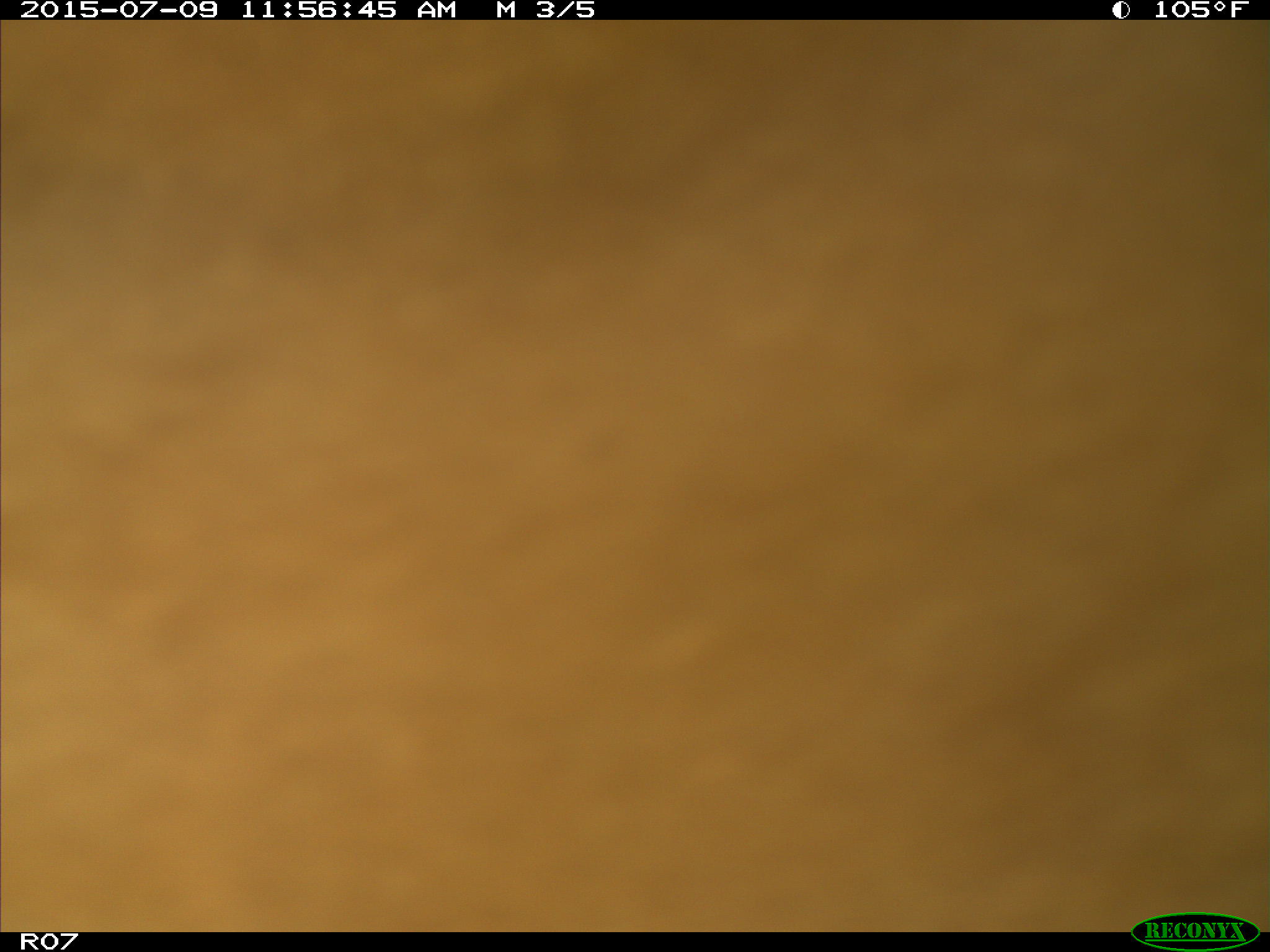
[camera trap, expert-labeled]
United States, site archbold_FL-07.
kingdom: Animalia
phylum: Chordata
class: Mammalia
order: Artiodactyla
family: Bovidae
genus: Bos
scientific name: Bos taurus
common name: domestic cow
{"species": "Bos taurus (domestic cow)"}